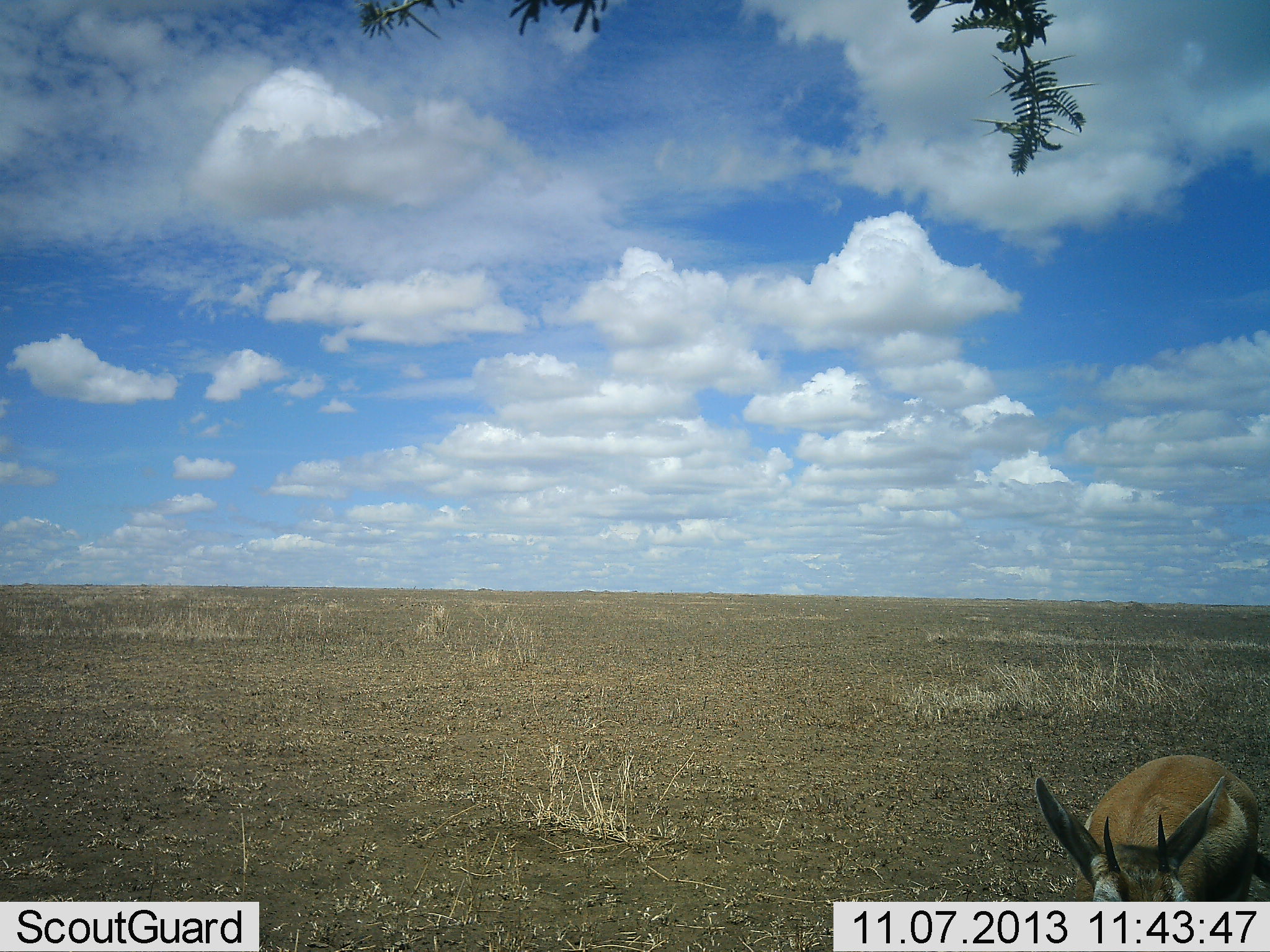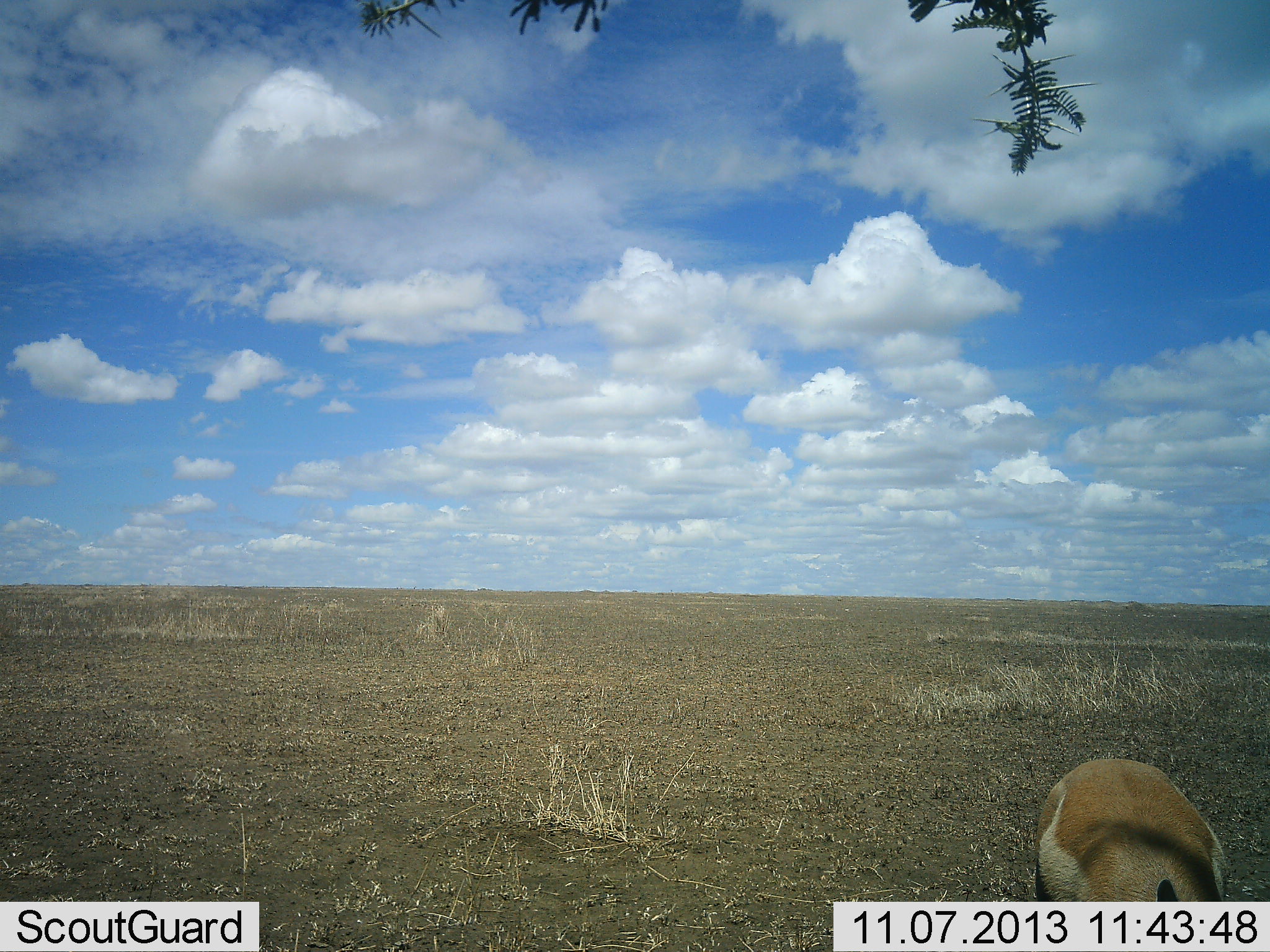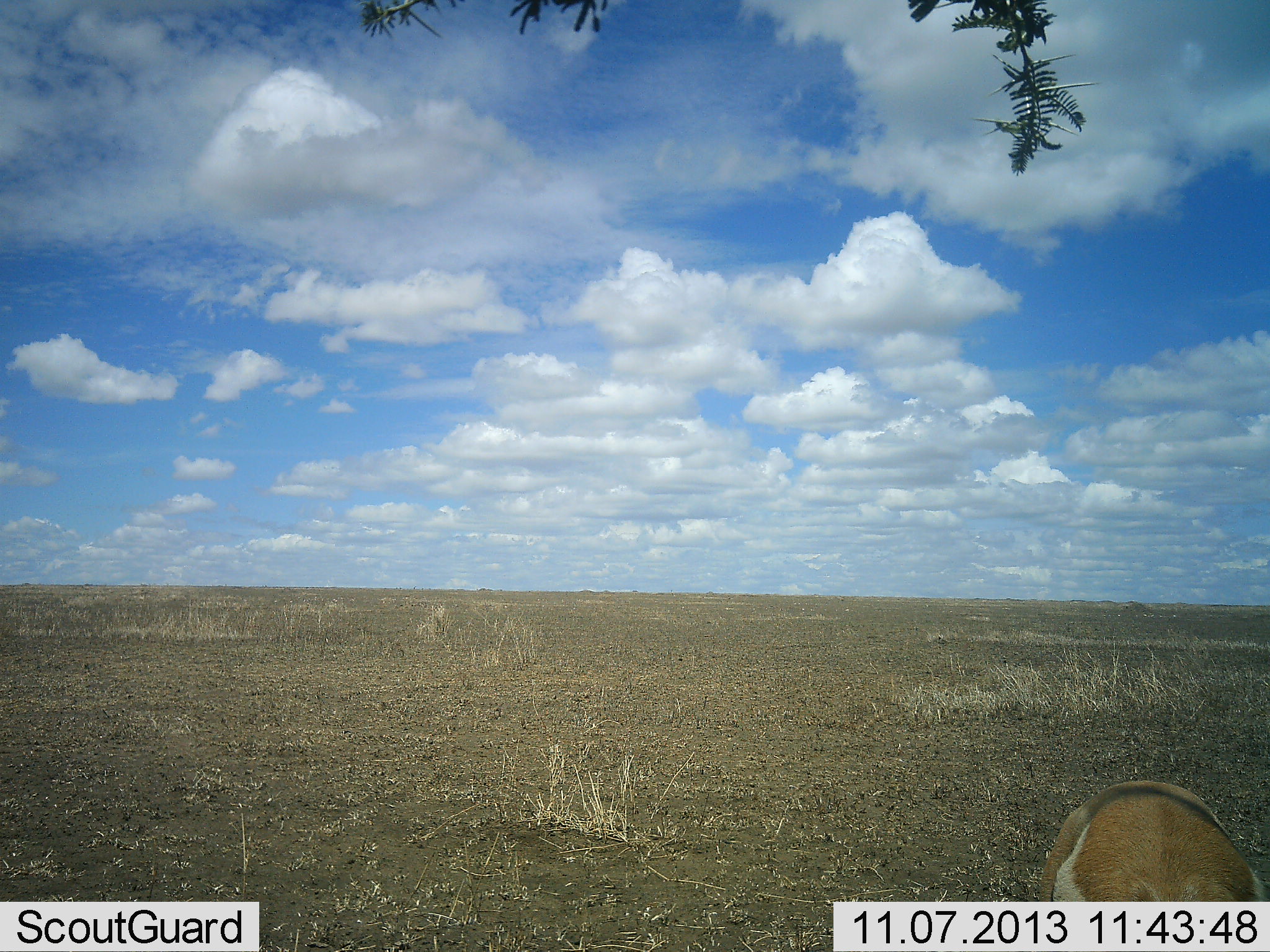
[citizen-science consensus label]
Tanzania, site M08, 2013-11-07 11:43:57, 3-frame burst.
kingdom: Animalia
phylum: Chordata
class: Mammalia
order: Artiodactyla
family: Bovidae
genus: Eudorcas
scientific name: Eudorcas thomsonii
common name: thomson's gazelle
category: gazellethomsons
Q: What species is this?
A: Gazellethomsons (thomson's gazelle) (Eudorcas thomsonii).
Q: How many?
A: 1.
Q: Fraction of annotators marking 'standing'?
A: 20%.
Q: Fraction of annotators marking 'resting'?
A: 0%.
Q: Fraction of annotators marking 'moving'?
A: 67%.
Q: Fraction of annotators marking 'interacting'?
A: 0%.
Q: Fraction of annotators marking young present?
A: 0%.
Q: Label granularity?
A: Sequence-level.